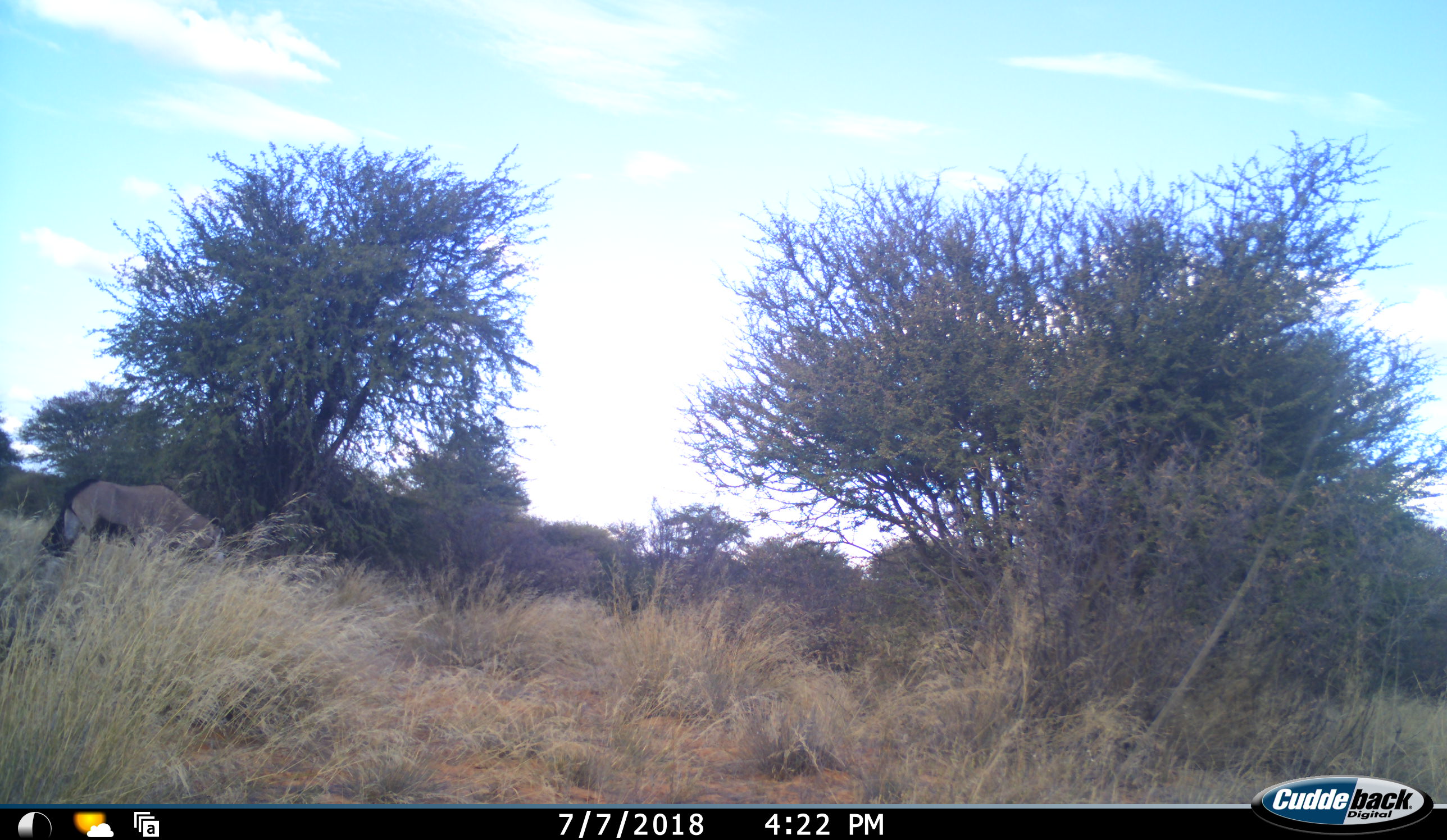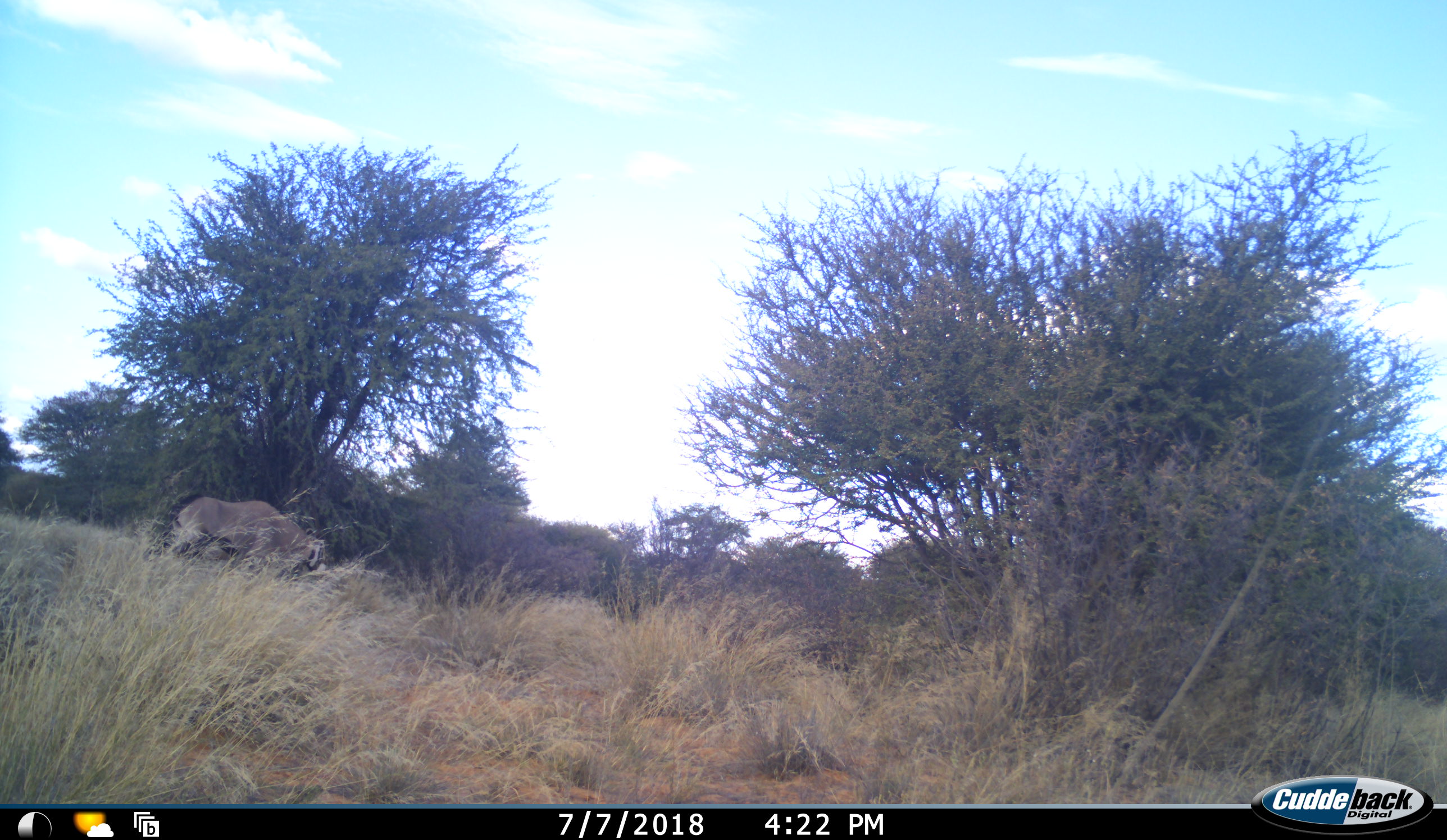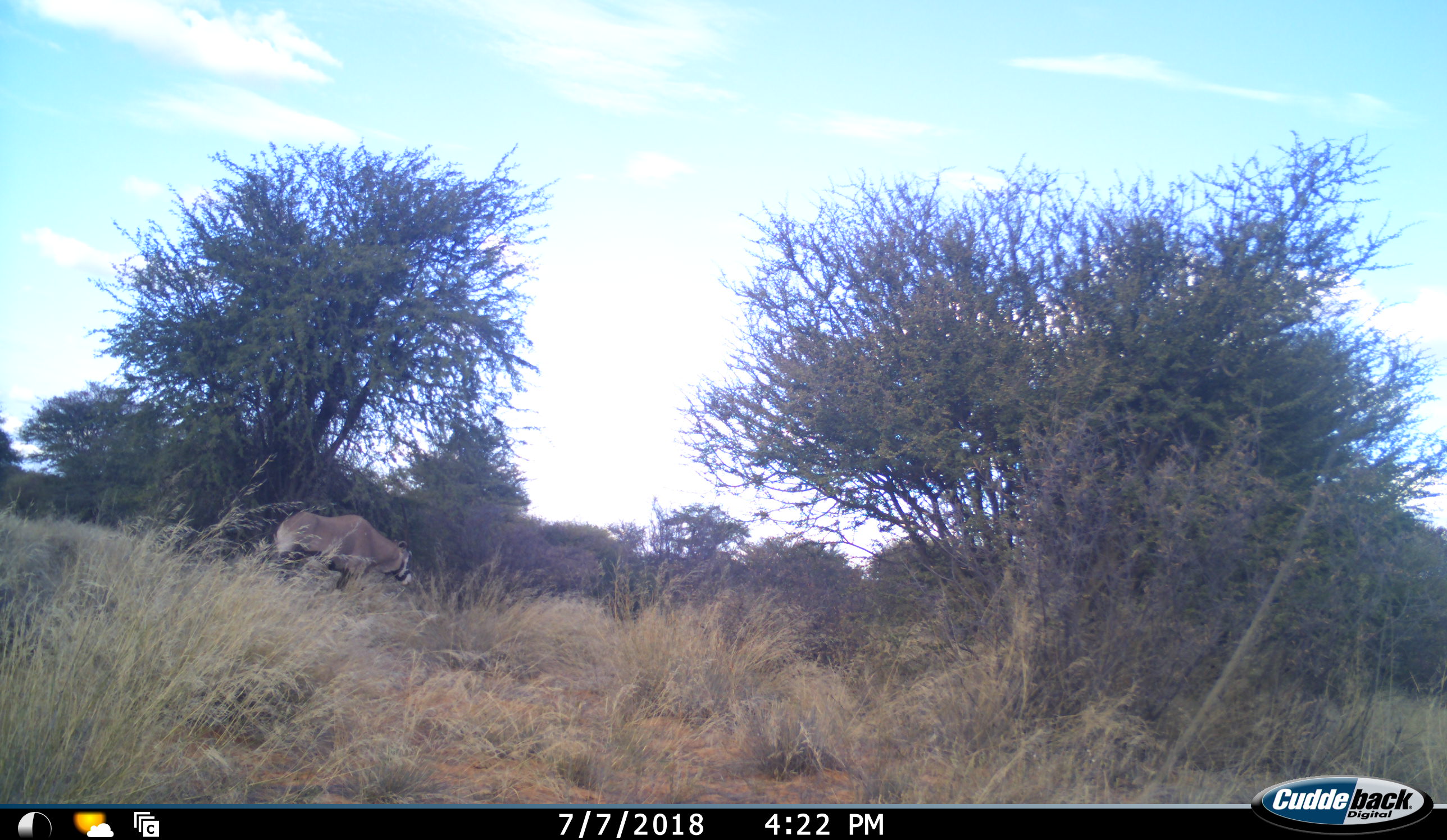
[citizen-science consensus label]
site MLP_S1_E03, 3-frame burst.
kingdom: Animalia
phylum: Chordata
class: Mammalia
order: Artiodactyla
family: Bovidae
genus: Oryx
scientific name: Oryx gazella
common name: gemsbok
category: oryx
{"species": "oryx (gemsbok) (Oryx gazella)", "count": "1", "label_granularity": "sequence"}